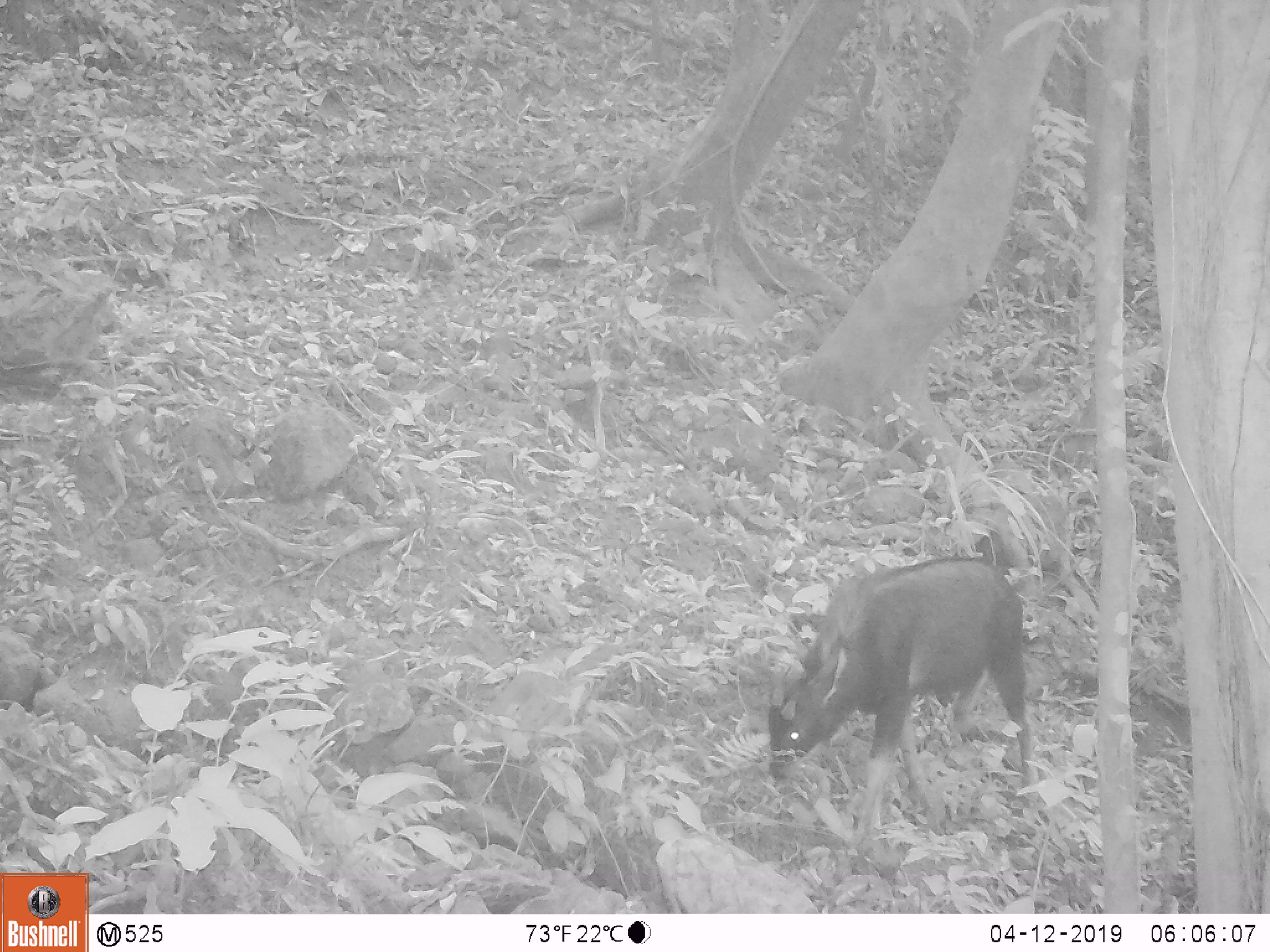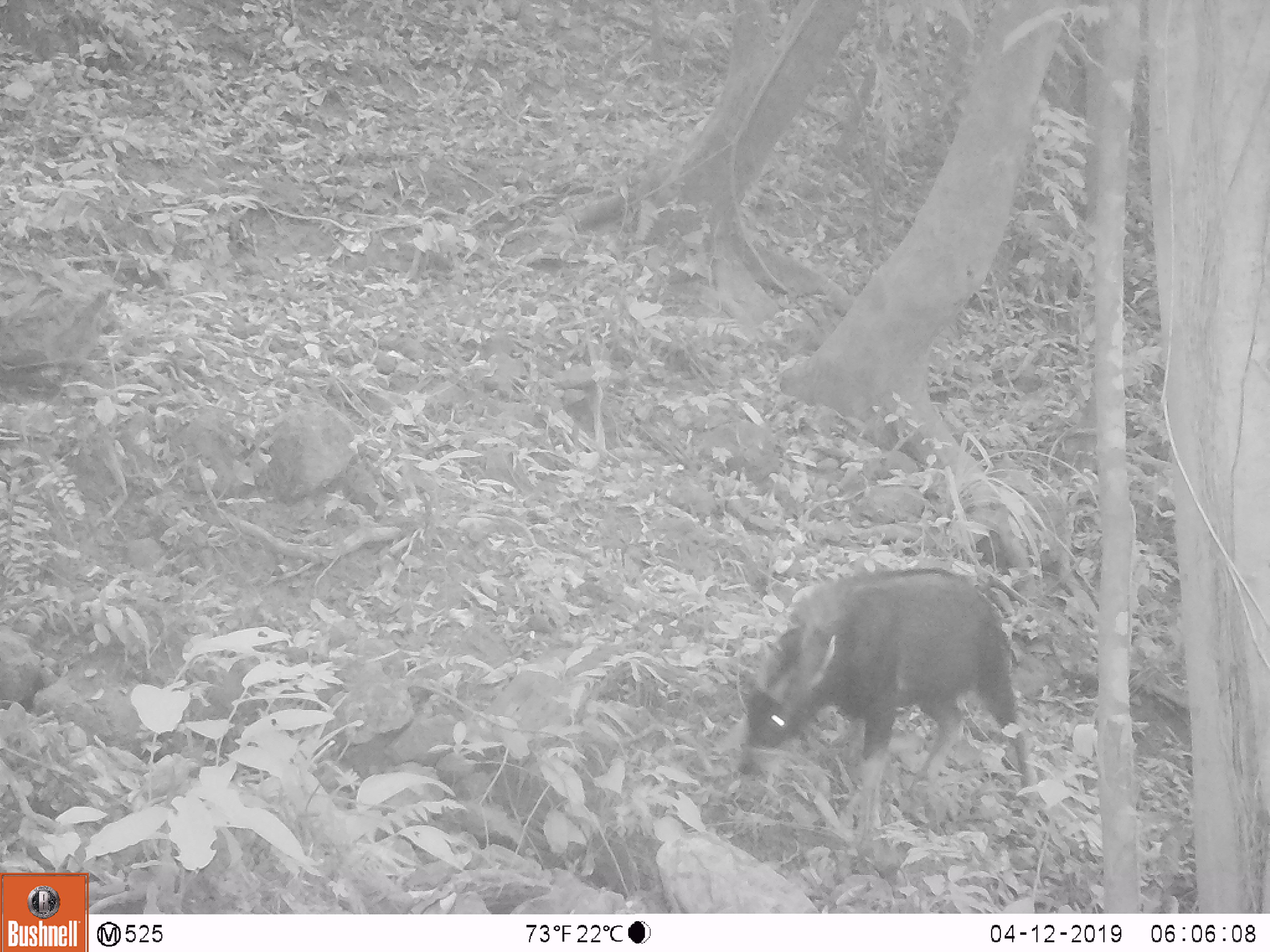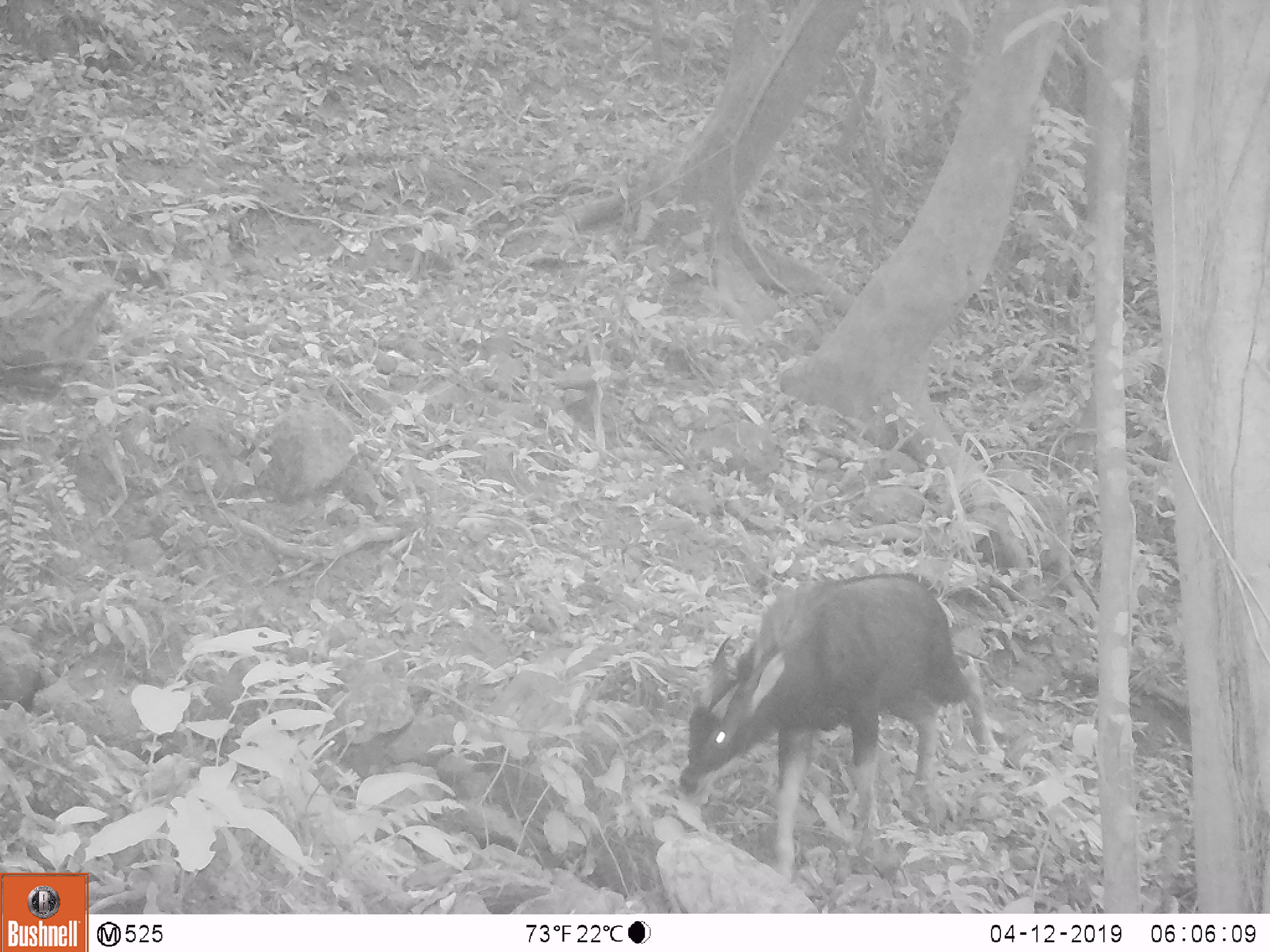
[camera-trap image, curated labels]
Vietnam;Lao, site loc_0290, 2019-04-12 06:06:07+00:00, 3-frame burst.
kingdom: Animalia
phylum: Chordata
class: Mammalia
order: Artiodactyla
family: Bovidae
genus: Capricornis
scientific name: Capricornis sumatraensis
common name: chinese serow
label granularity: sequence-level